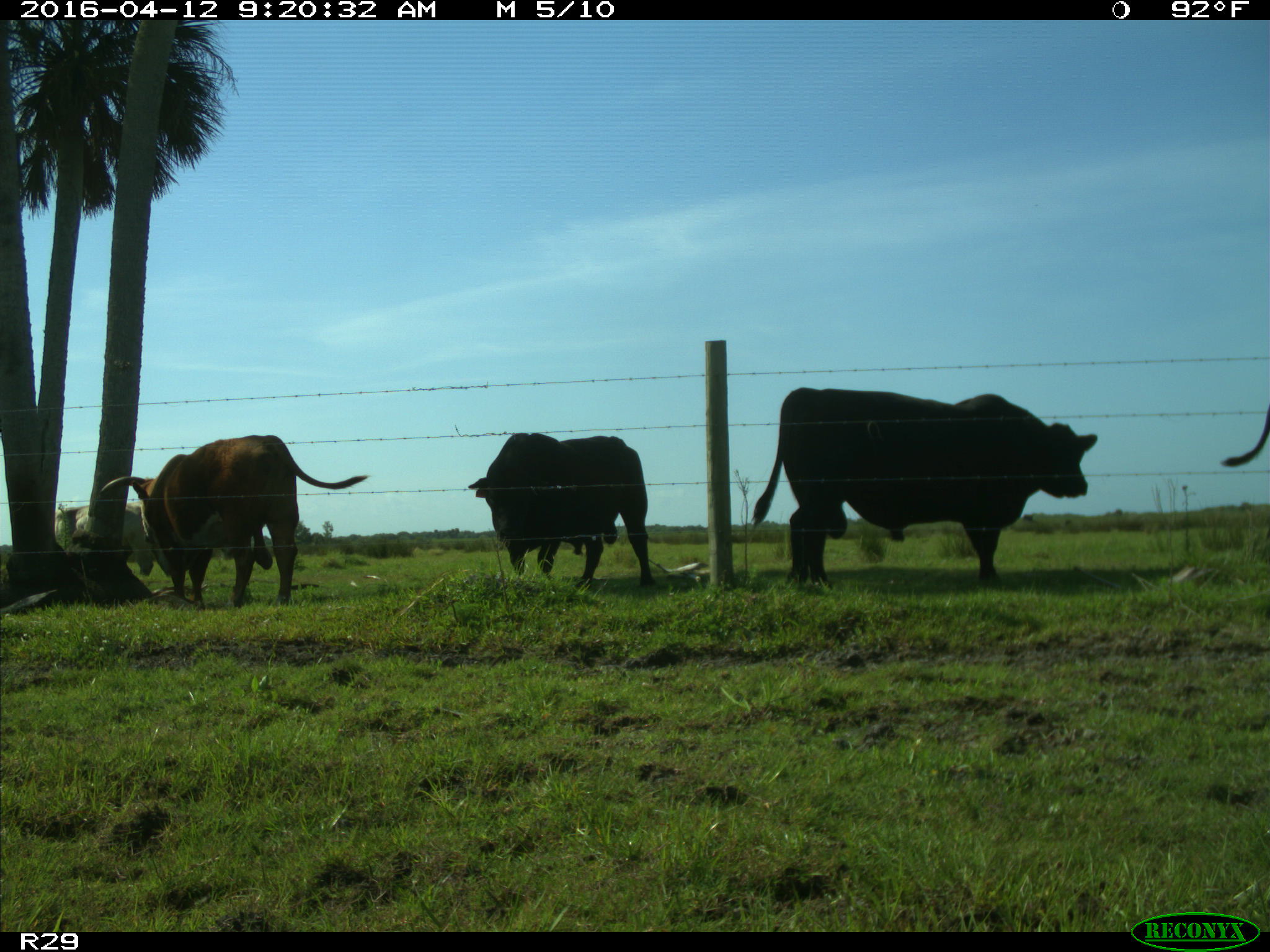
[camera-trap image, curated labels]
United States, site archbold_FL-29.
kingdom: Animalia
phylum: Chordata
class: Mammalia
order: Artiodactyla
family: Bovidae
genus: Bos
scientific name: Bos taurus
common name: domestic cow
Bos taurus (domestic cow).